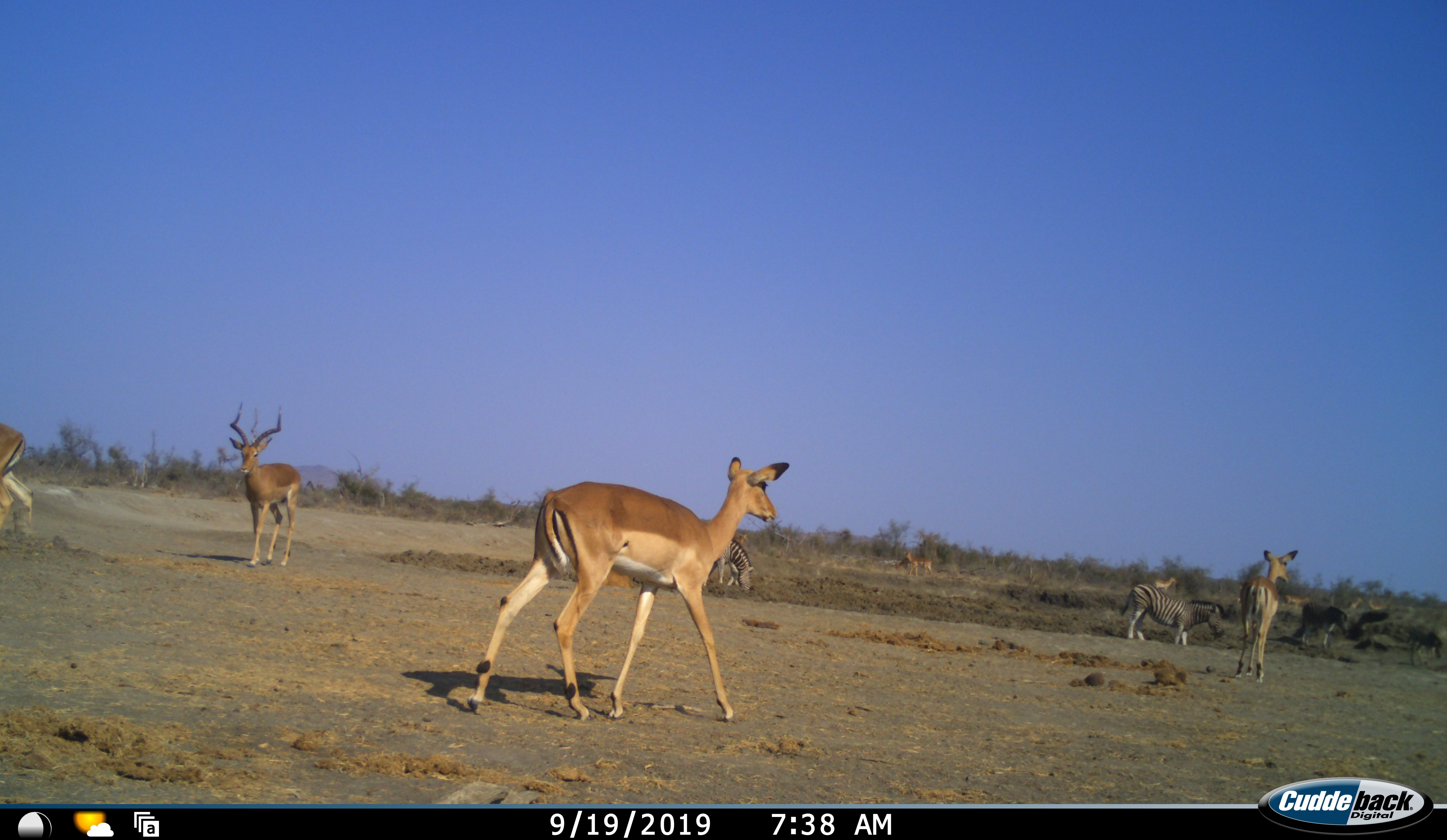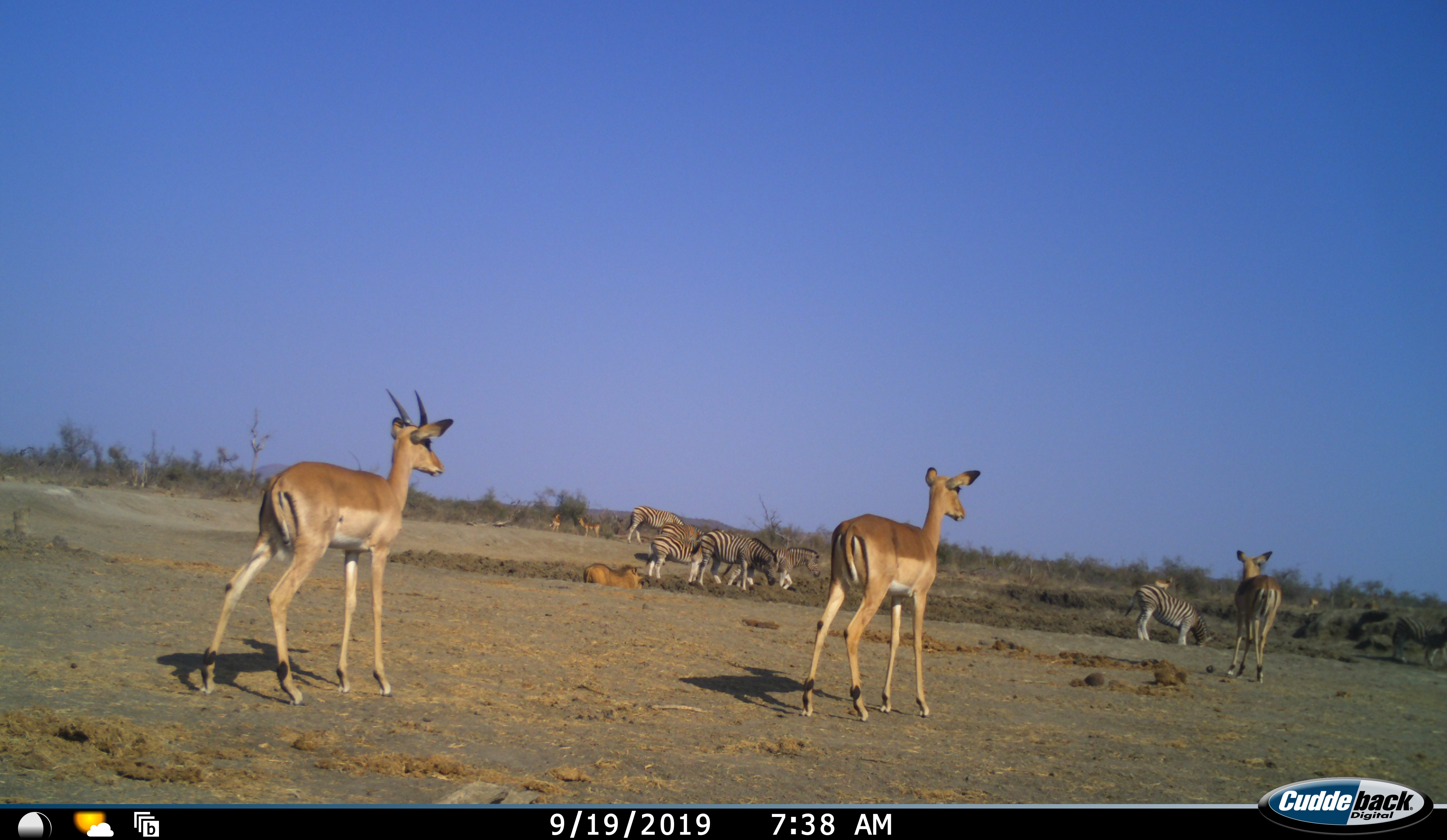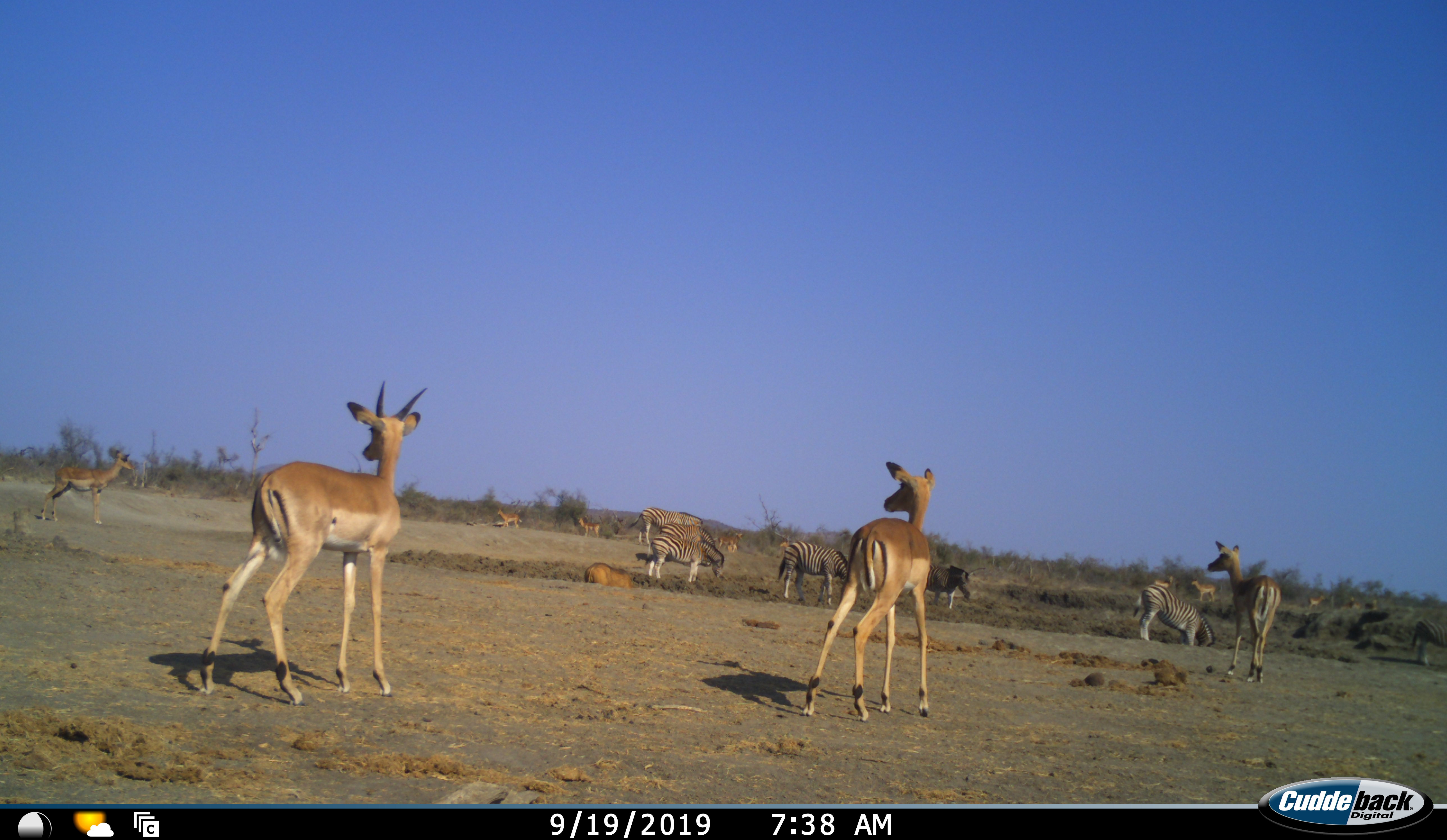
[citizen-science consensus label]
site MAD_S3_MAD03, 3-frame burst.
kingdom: Animalia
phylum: Chordata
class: Mammalia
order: Artiodactyla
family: Bovidae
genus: Aepyceros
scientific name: Aepyceros melampus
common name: impala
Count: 9.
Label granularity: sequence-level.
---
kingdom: Animalia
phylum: Chordata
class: Mammalia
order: Perissodactyla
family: Equidae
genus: Equus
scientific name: Equus quagga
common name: plains zebra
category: zebraplains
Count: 6.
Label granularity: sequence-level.